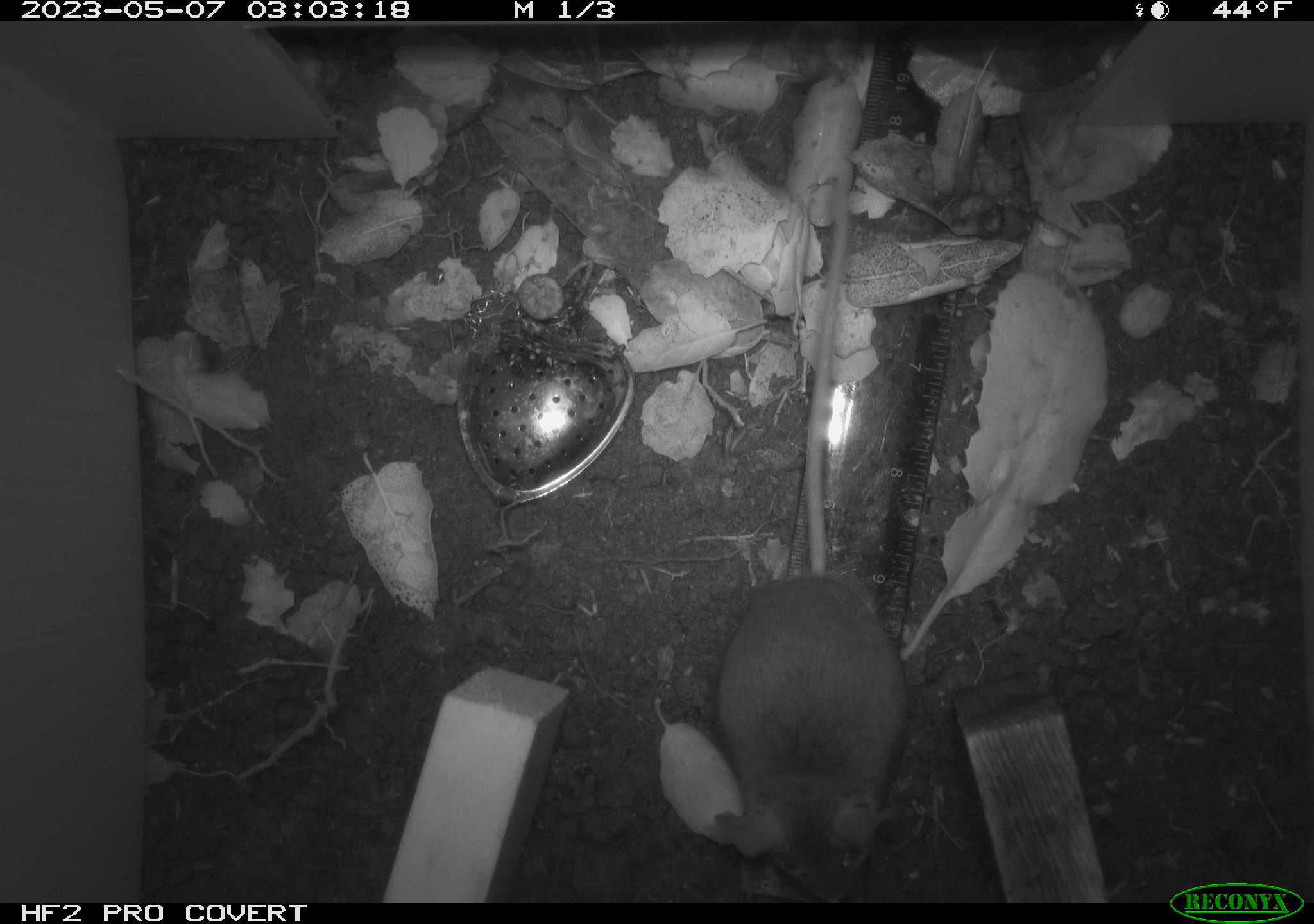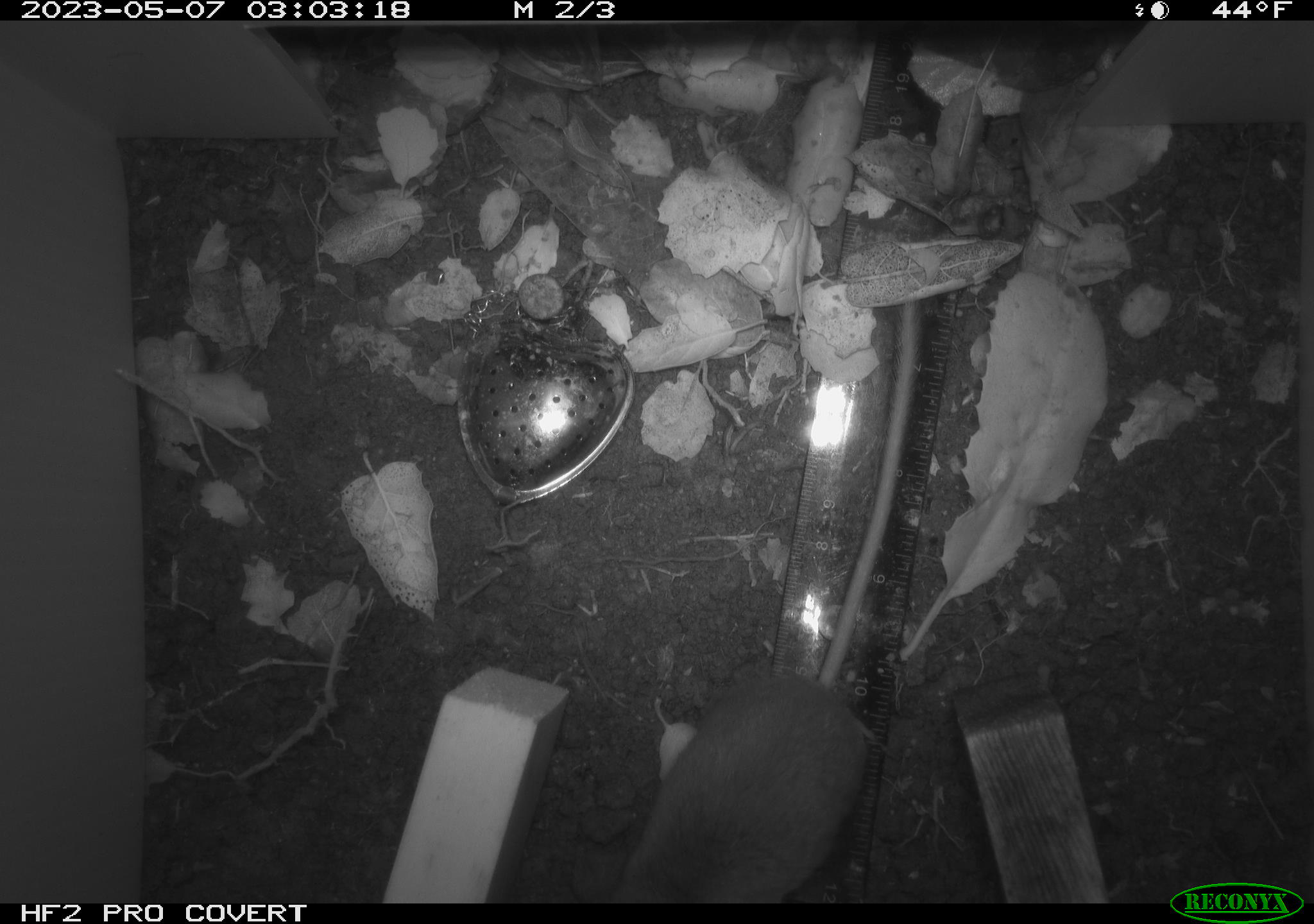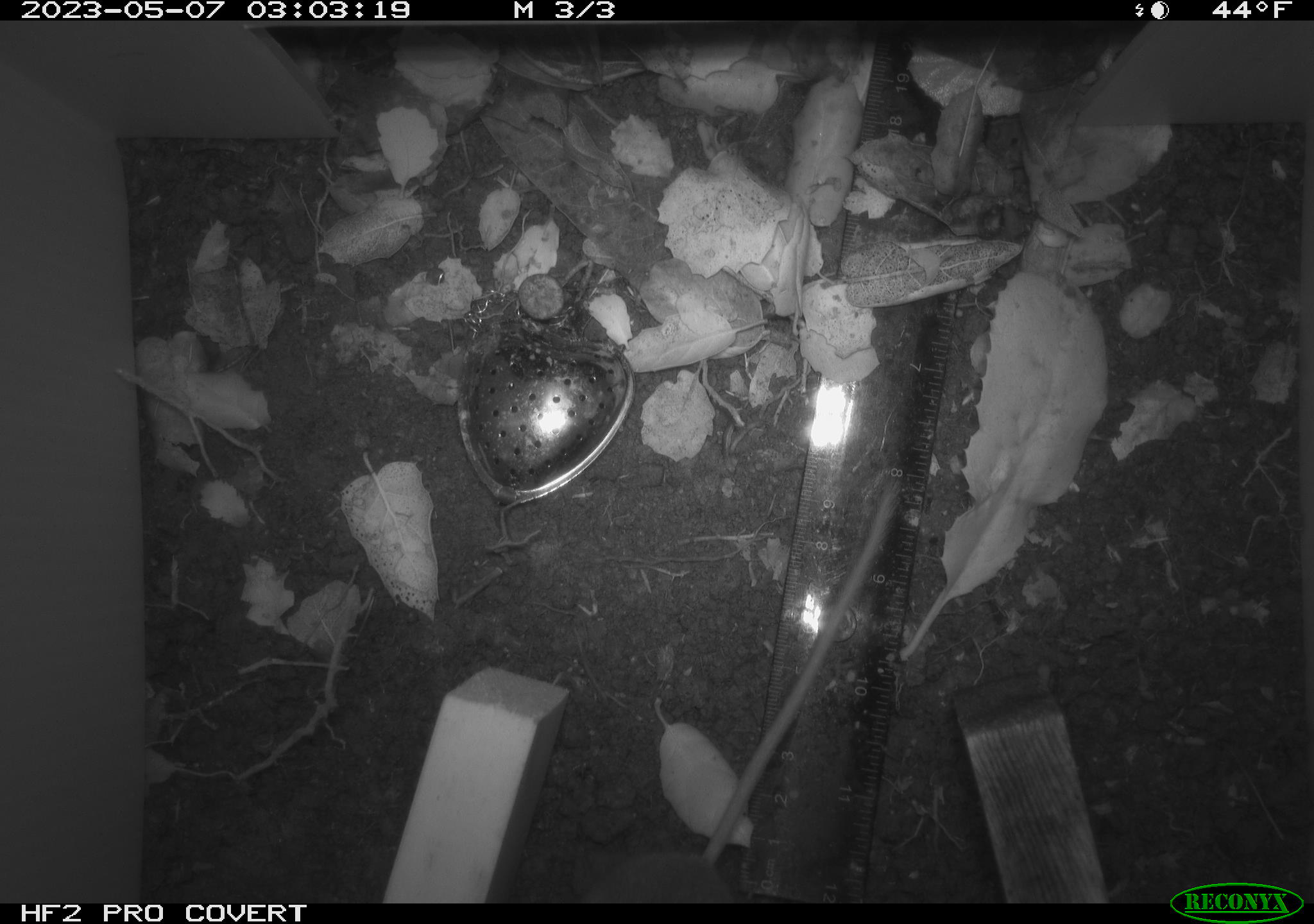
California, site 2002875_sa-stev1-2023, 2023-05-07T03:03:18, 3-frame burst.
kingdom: Animalia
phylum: Chordata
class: Mammalia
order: Rodentia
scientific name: Rodentia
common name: mouse species